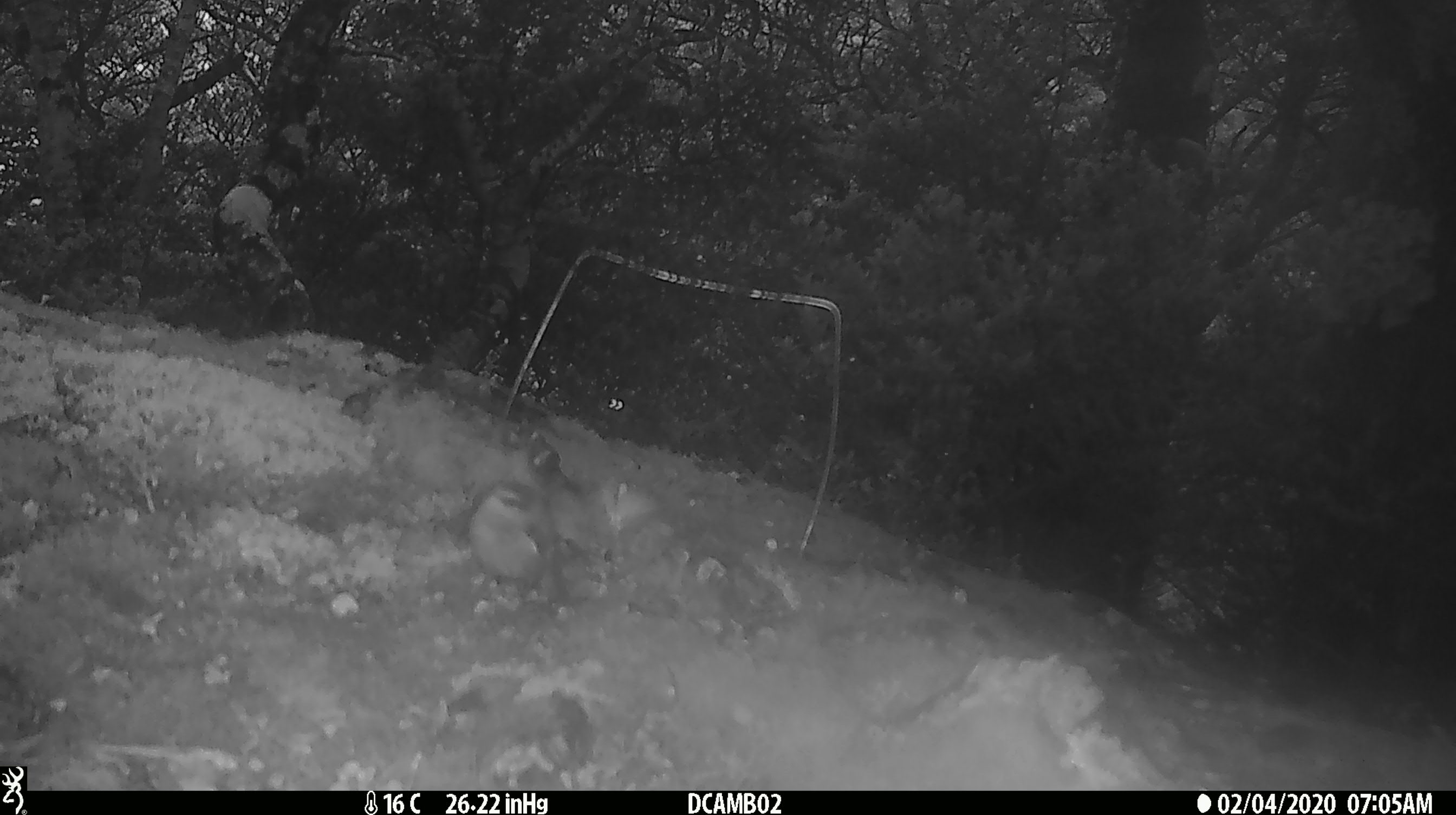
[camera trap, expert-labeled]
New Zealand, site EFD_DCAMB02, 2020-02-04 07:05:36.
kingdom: Animalia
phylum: Chordata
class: Aves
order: Passeriformes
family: Acanthisittidae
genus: Acanthisitta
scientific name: Acanthisitta chloris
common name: rifleman